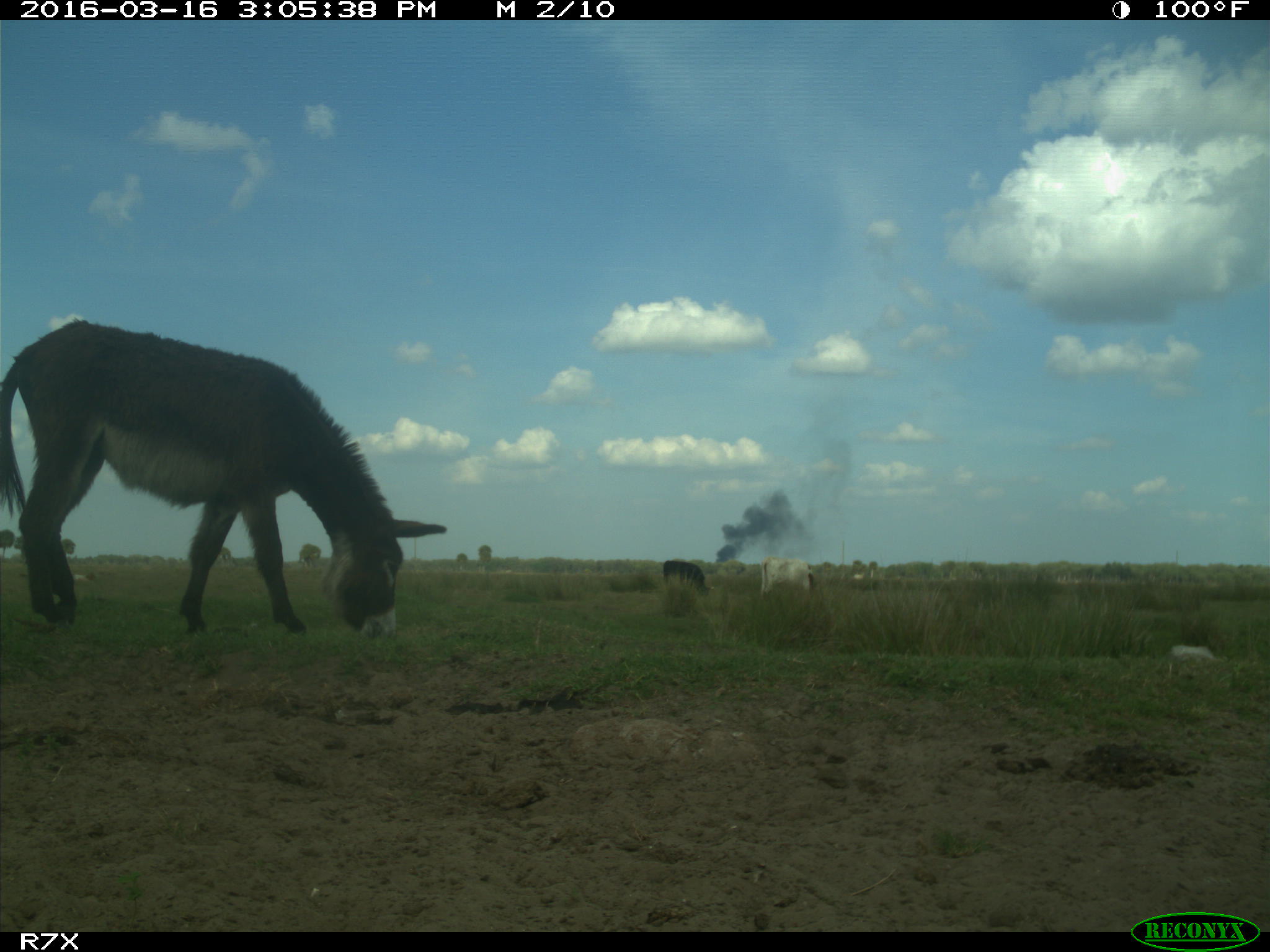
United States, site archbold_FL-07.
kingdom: Animalia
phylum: Chordata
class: Mammalia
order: Artiodactyla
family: Bovidae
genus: Bos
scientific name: Bos taurus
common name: domestic cow